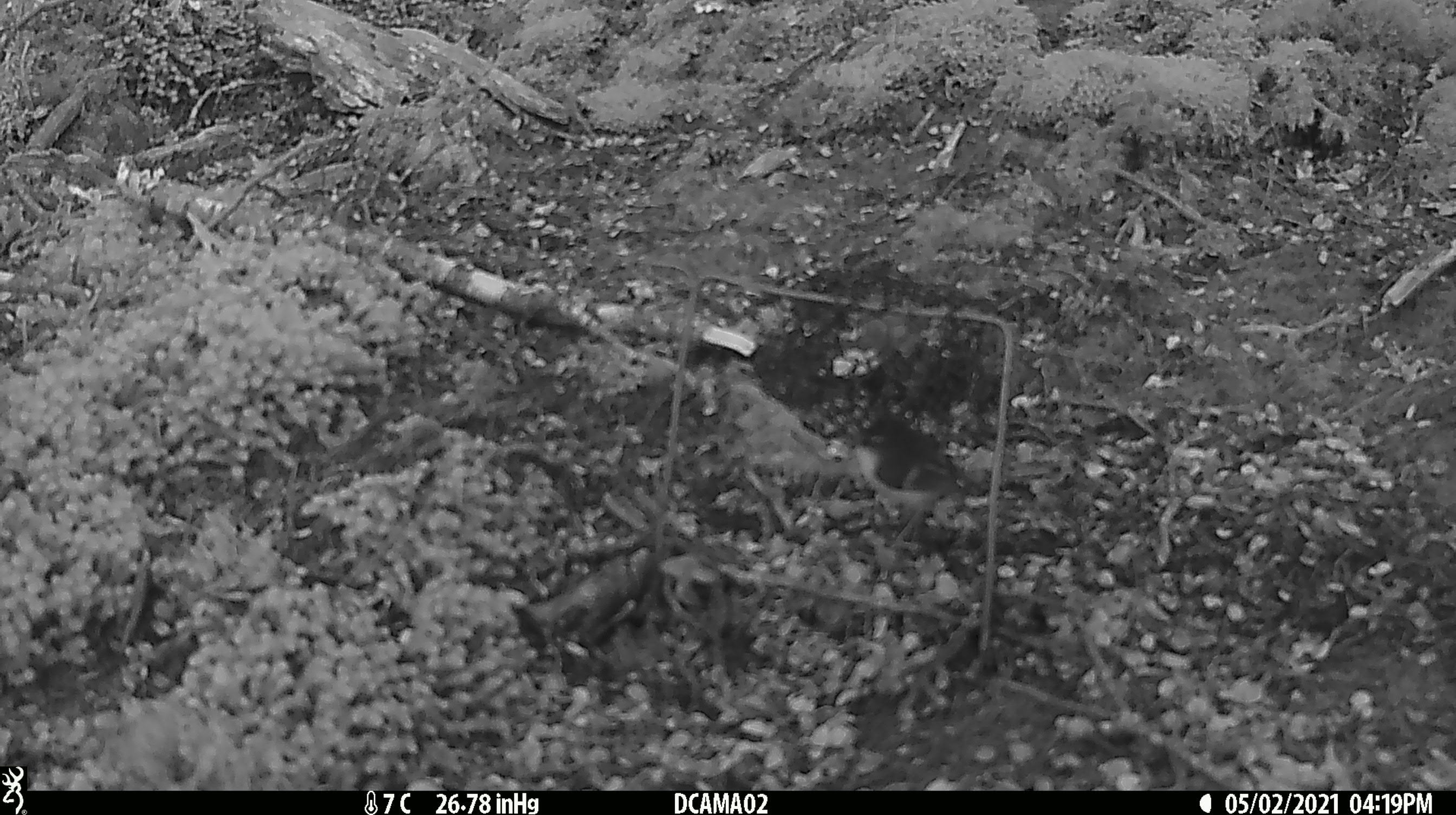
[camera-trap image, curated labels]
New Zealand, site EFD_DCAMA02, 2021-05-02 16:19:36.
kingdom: Animalia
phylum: Chordata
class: Aves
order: Passeriformes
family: Acanthisittidae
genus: Acanthisitta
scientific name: Acanthisitta chloris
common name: rifleman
Rifleman (Acanthisitta chloris).